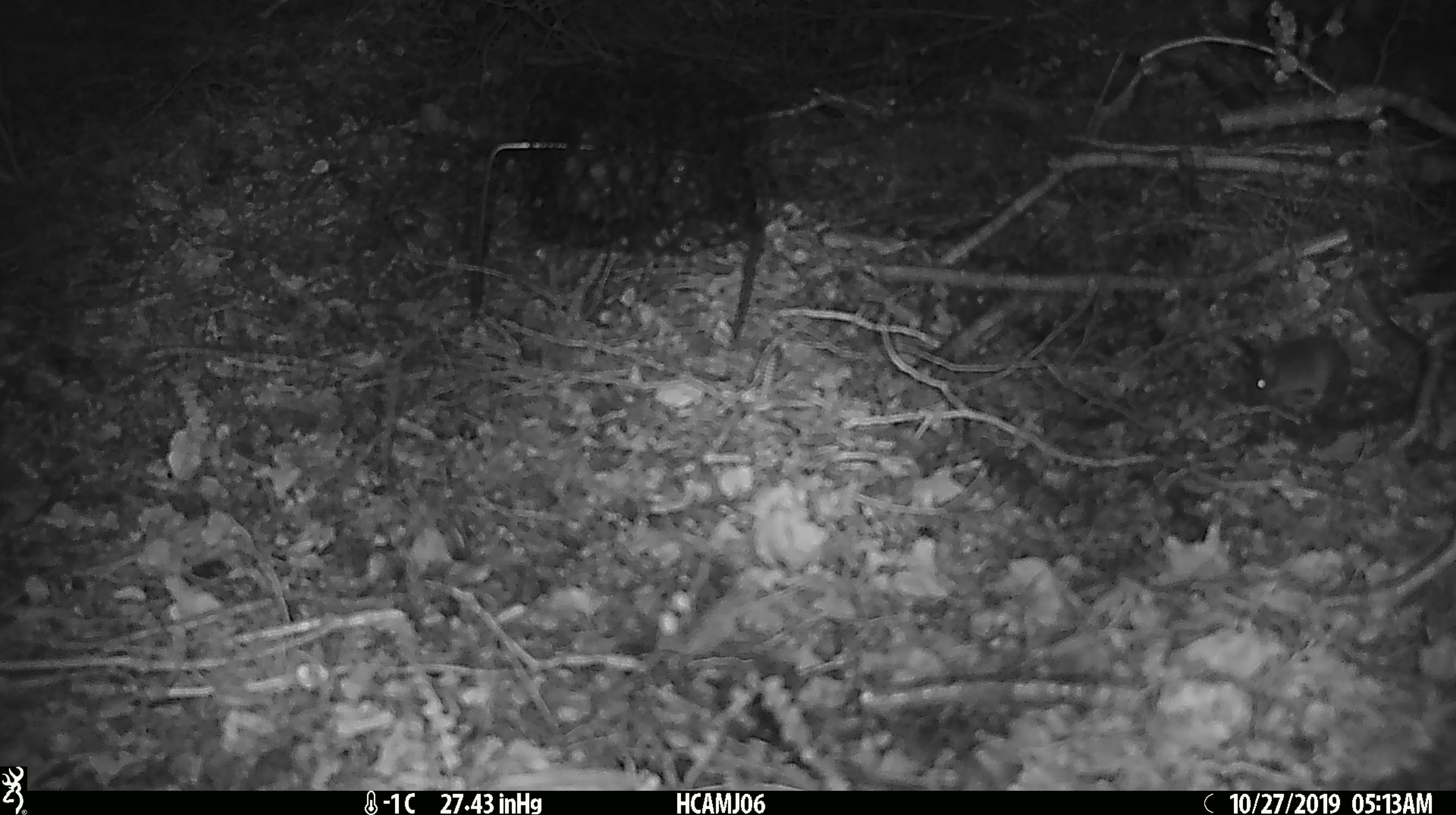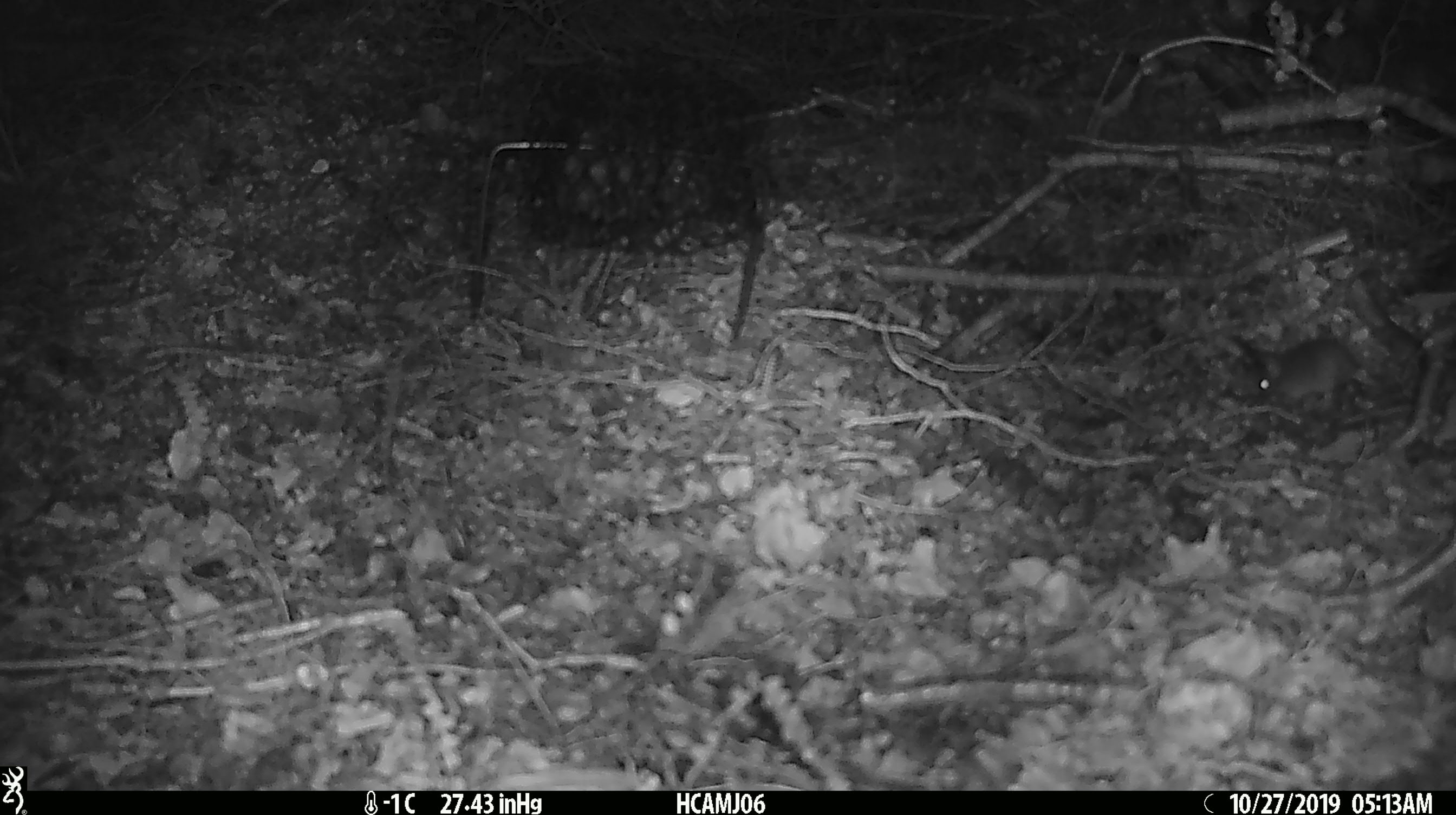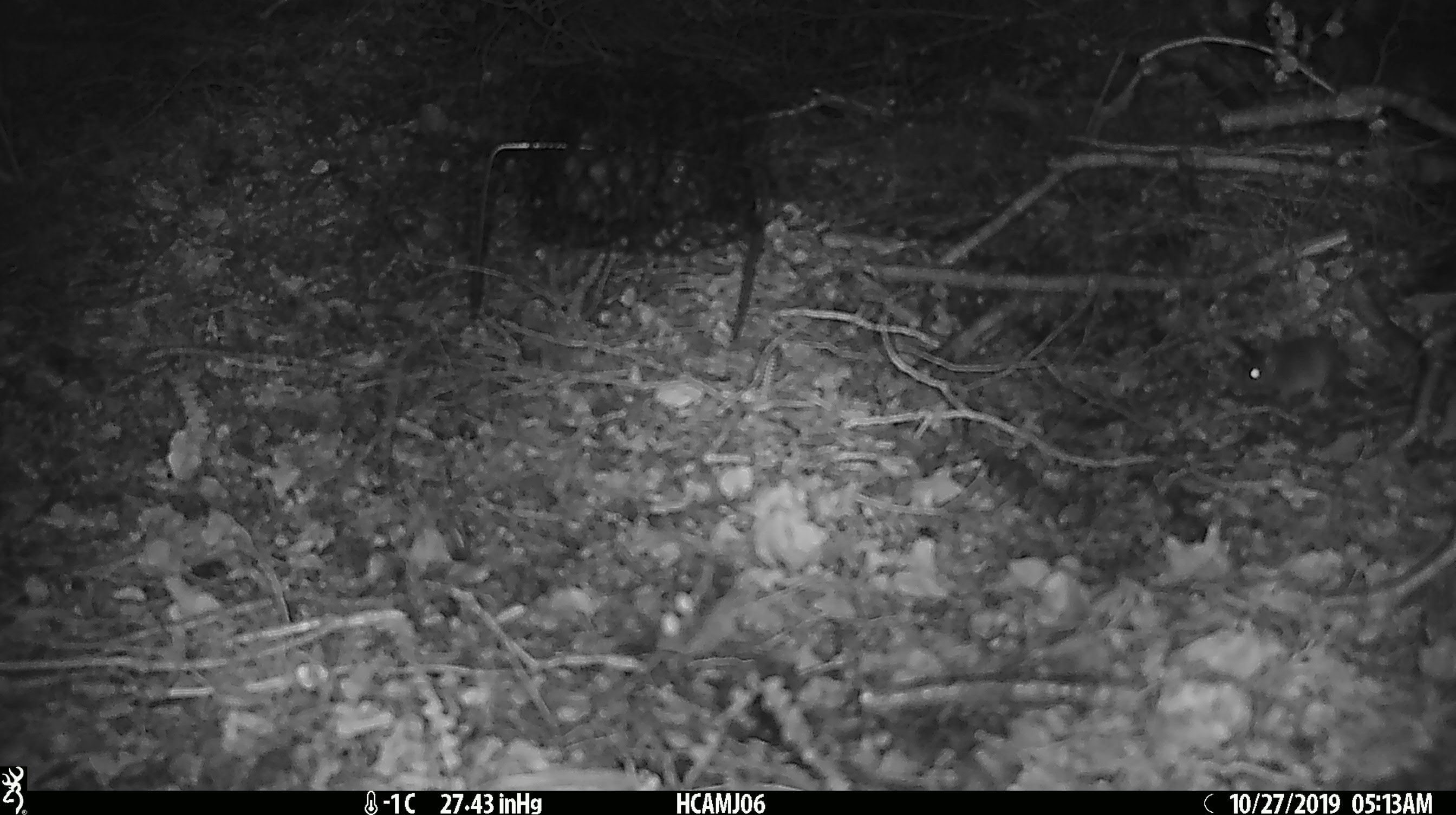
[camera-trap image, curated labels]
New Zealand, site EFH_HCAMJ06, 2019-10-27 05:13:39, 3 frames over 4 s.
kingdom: Animalia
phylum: Chordata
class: Mammalia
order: Rodentia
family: Muridae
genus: Mus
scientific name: Mus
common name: mouse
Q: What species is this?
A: Mouse (Mus).